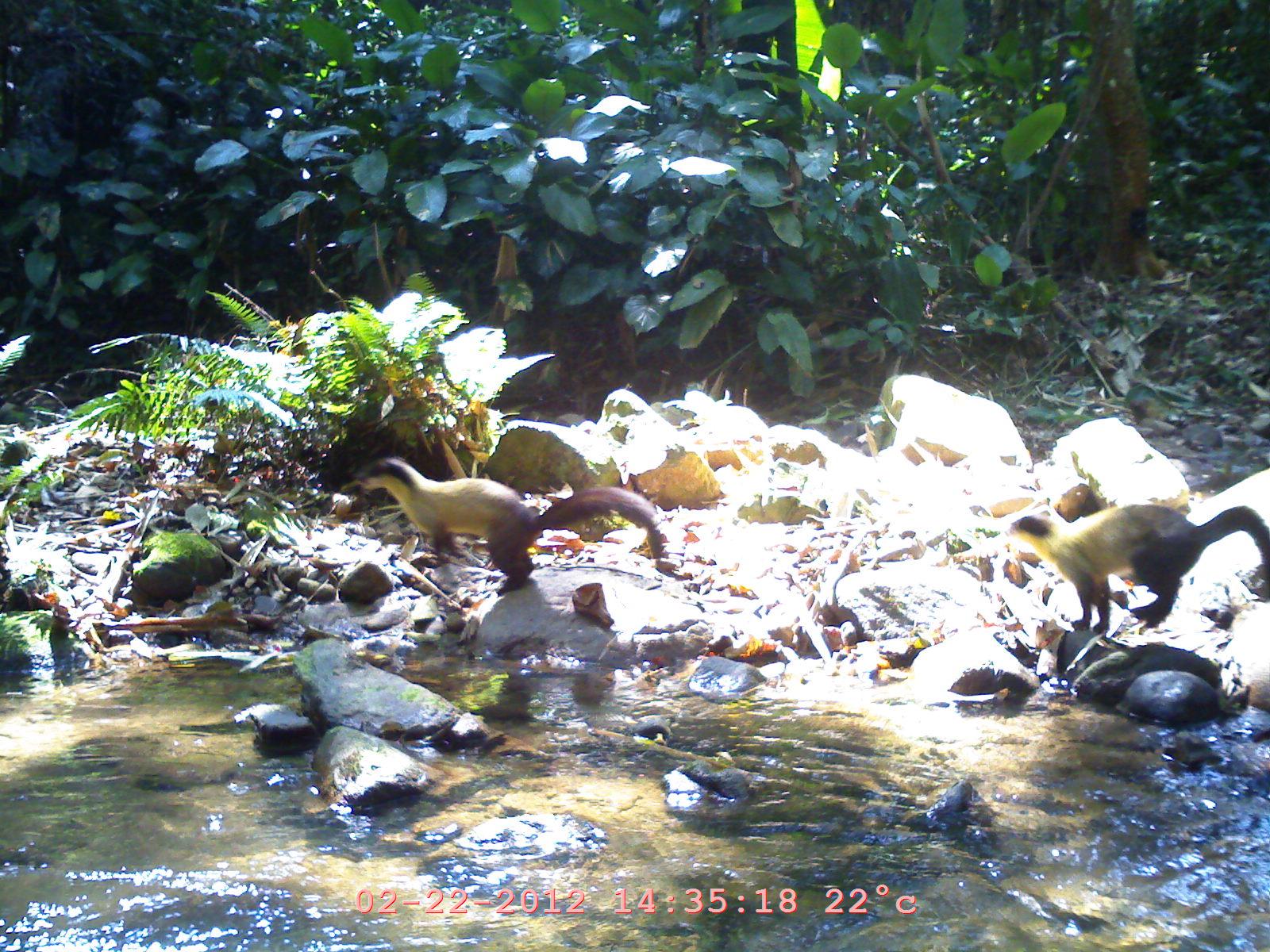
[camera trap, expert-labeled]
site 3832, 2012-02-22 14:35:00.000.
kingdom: Animalia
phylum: Chordata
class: Mammalia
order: Carnivora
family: Mustelidae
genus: Martes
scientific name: Martes flavigula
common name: yellow-throated marten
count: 2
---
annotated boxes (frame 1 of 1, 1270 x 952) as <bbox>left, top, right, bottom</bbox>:
martes flavigula: <bbox>353, 455, 667, 589</bbox>; <bbox>1005, 498, 1269, 633</bbox>